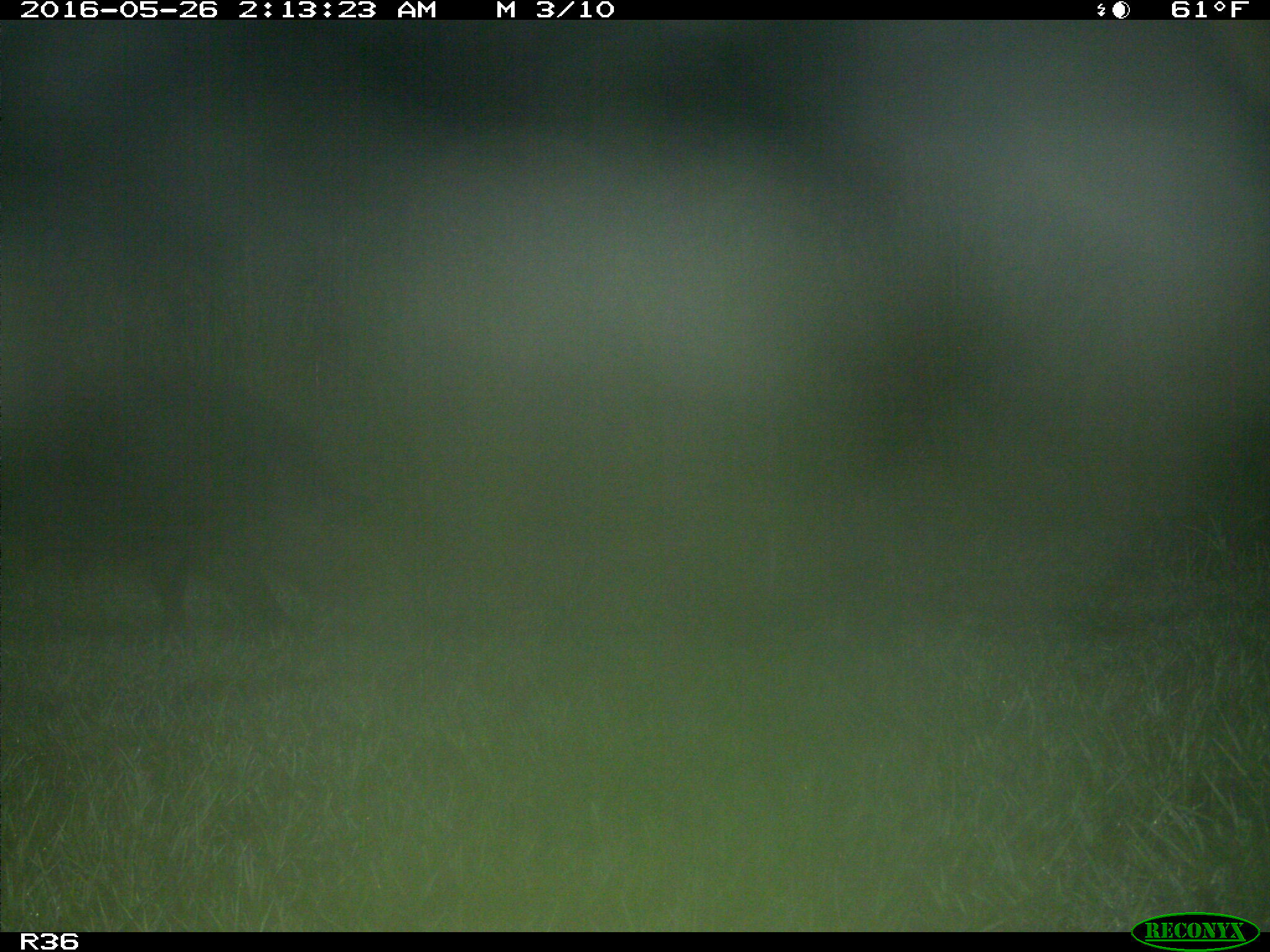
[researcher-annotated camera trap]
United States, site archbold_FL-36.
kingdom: Animalia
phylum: Chordata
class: Mammalia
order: Artiodactyla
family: Suidae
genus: Sus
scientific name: Sus scrofa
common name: wild boar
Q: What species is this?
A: Sus scrofa (wild boar).